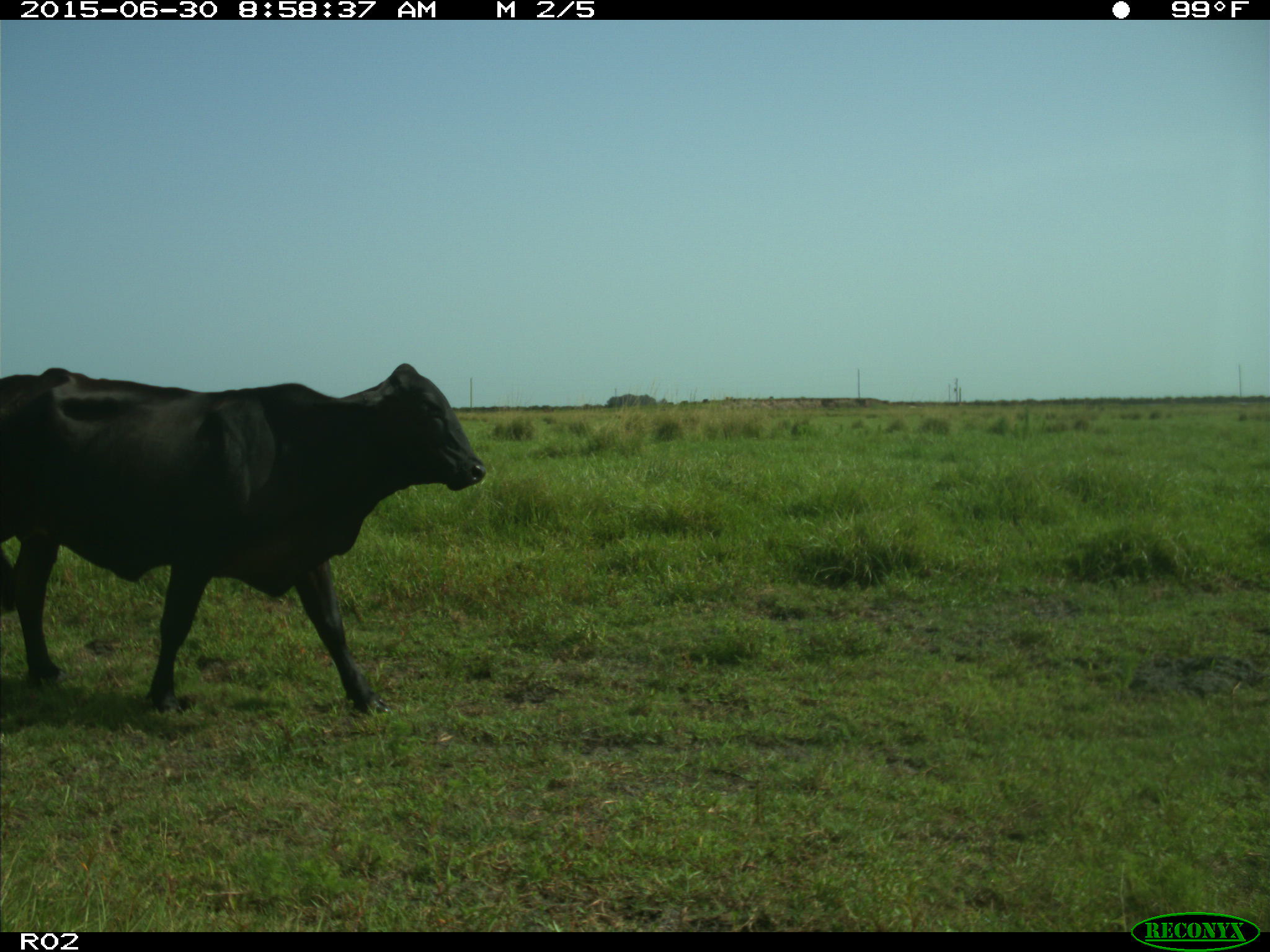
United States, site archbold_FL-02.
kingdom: Animalia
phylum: Chordata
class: Mammalia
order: Artiodactyla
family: Bovidae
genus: Bos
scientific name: Bos taurus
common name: domestic cow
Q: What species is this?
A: Bos taurus (domestic cow).